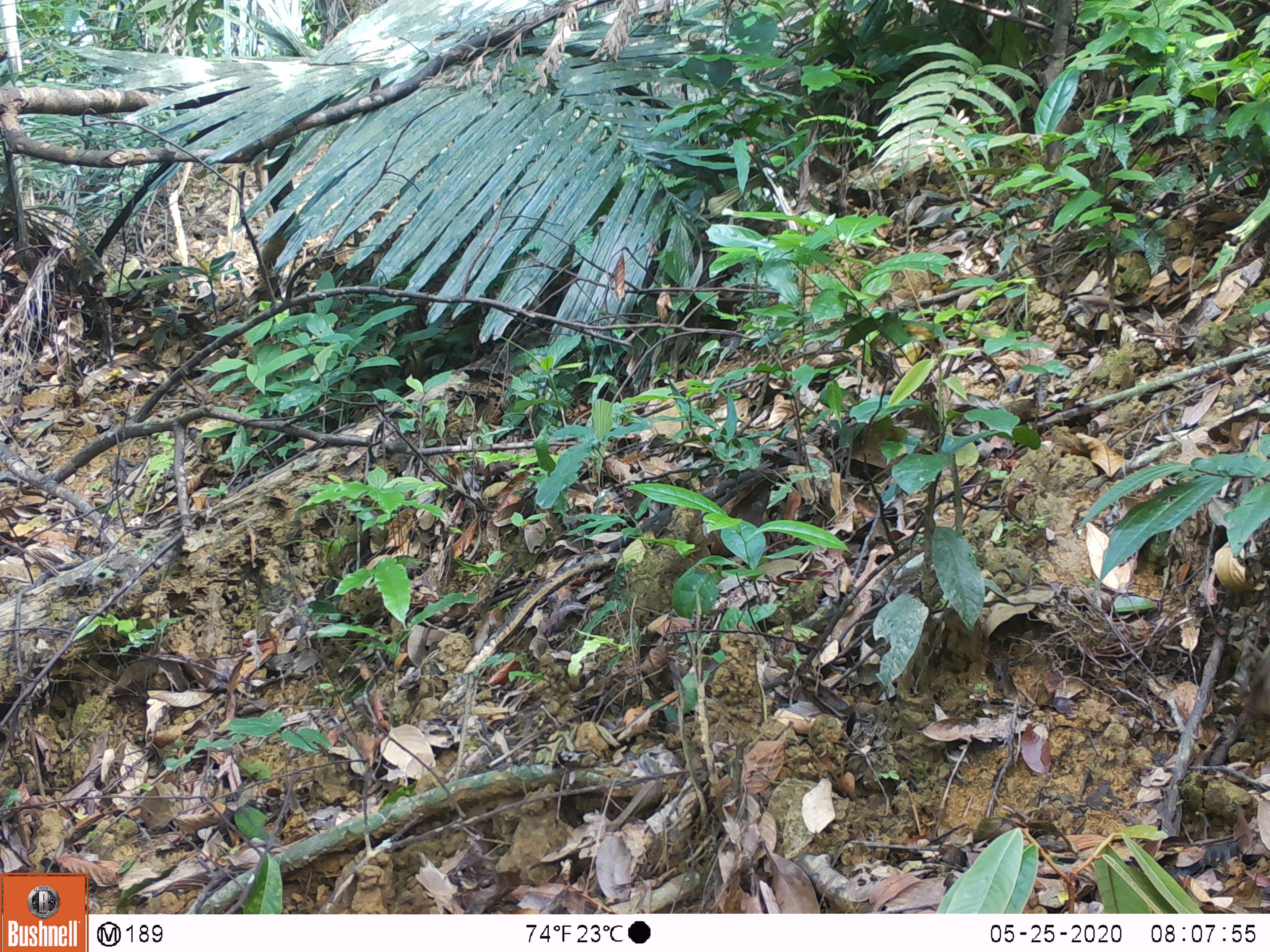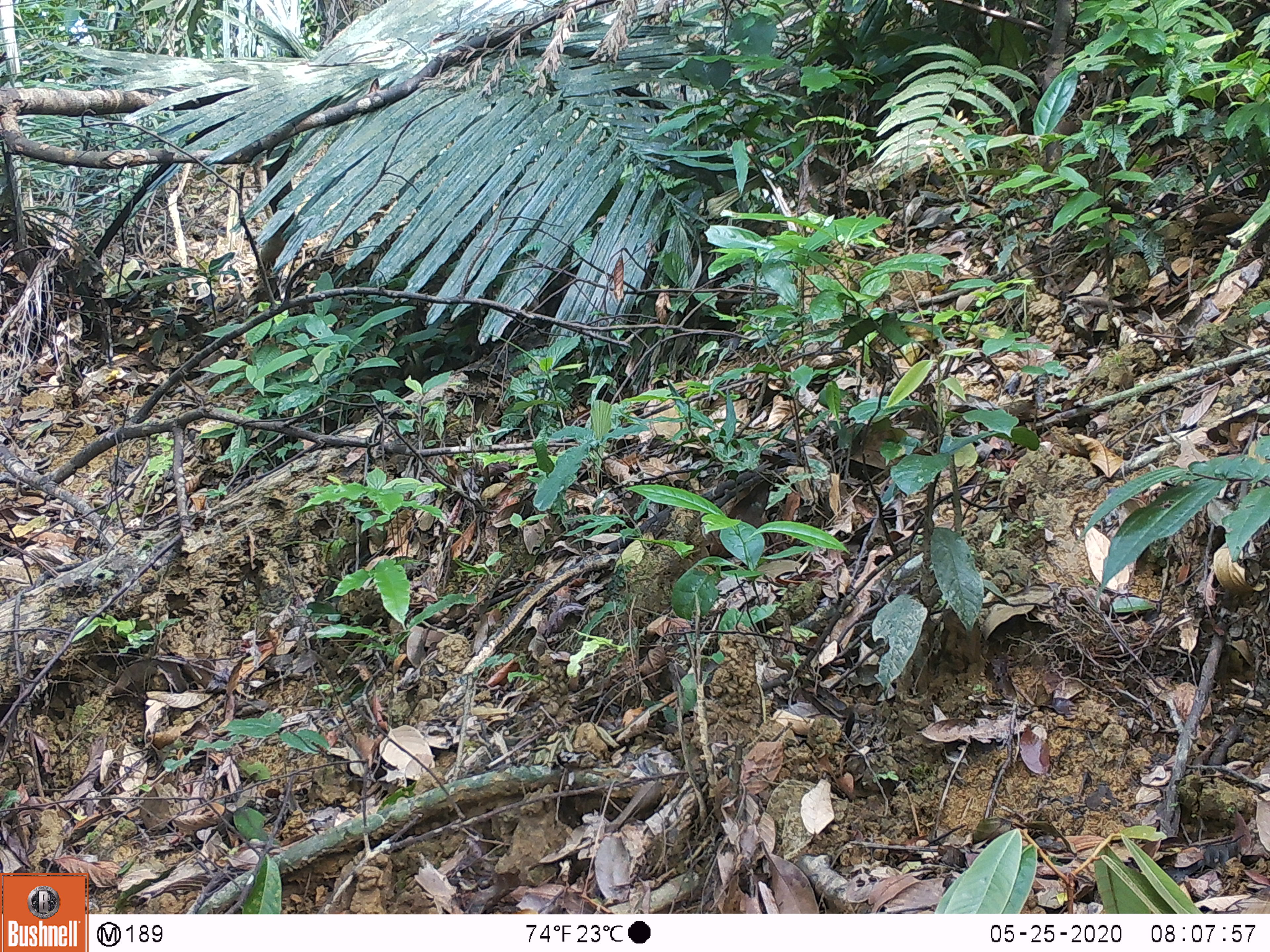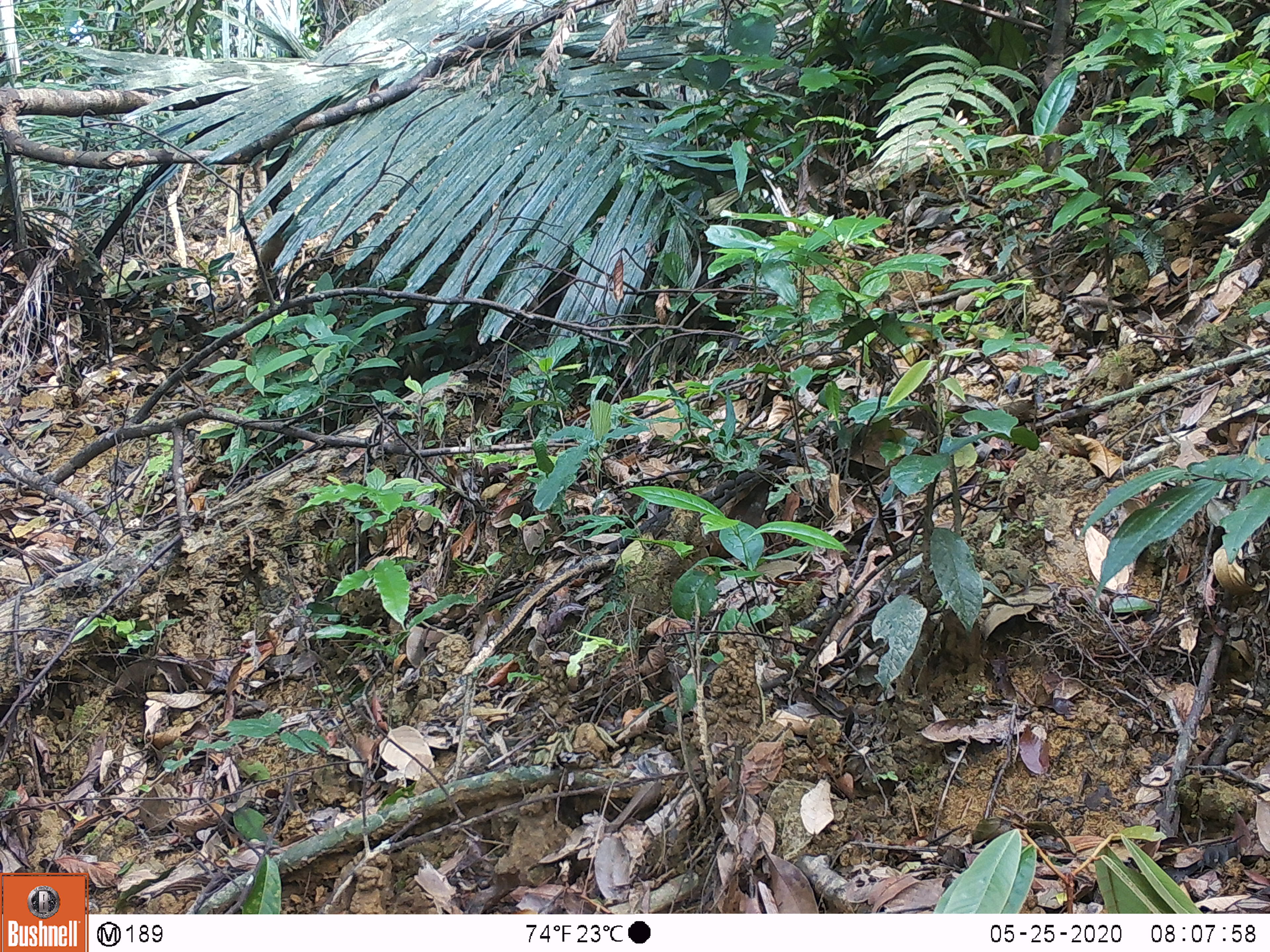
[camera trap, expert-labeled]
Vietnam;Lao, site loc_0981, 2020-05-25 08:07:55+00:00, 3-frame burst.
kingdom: Animalia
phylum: Chordata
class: Mammalia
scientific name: Mammalia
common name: mammal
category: unidentified small mammal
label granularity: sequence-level